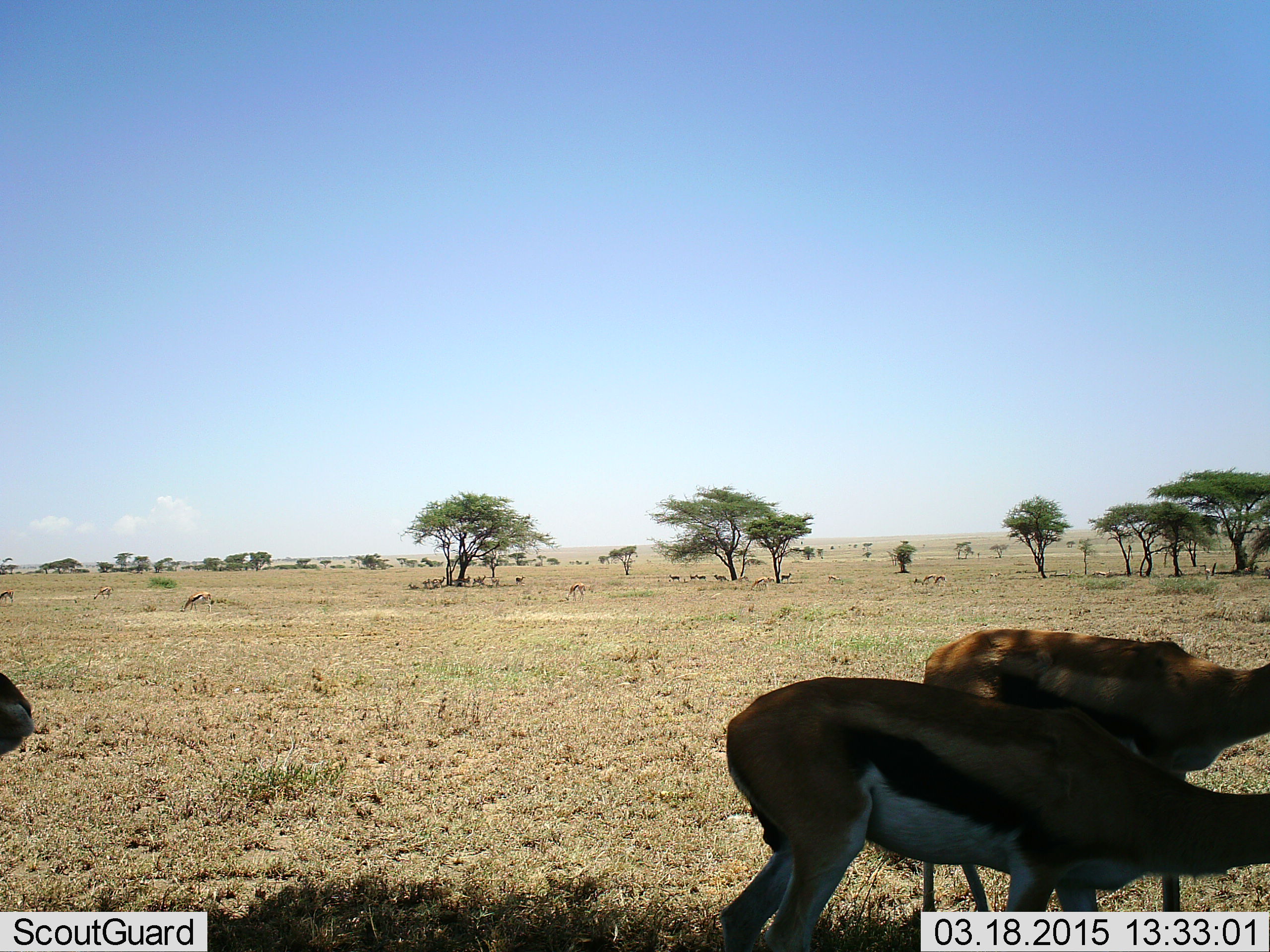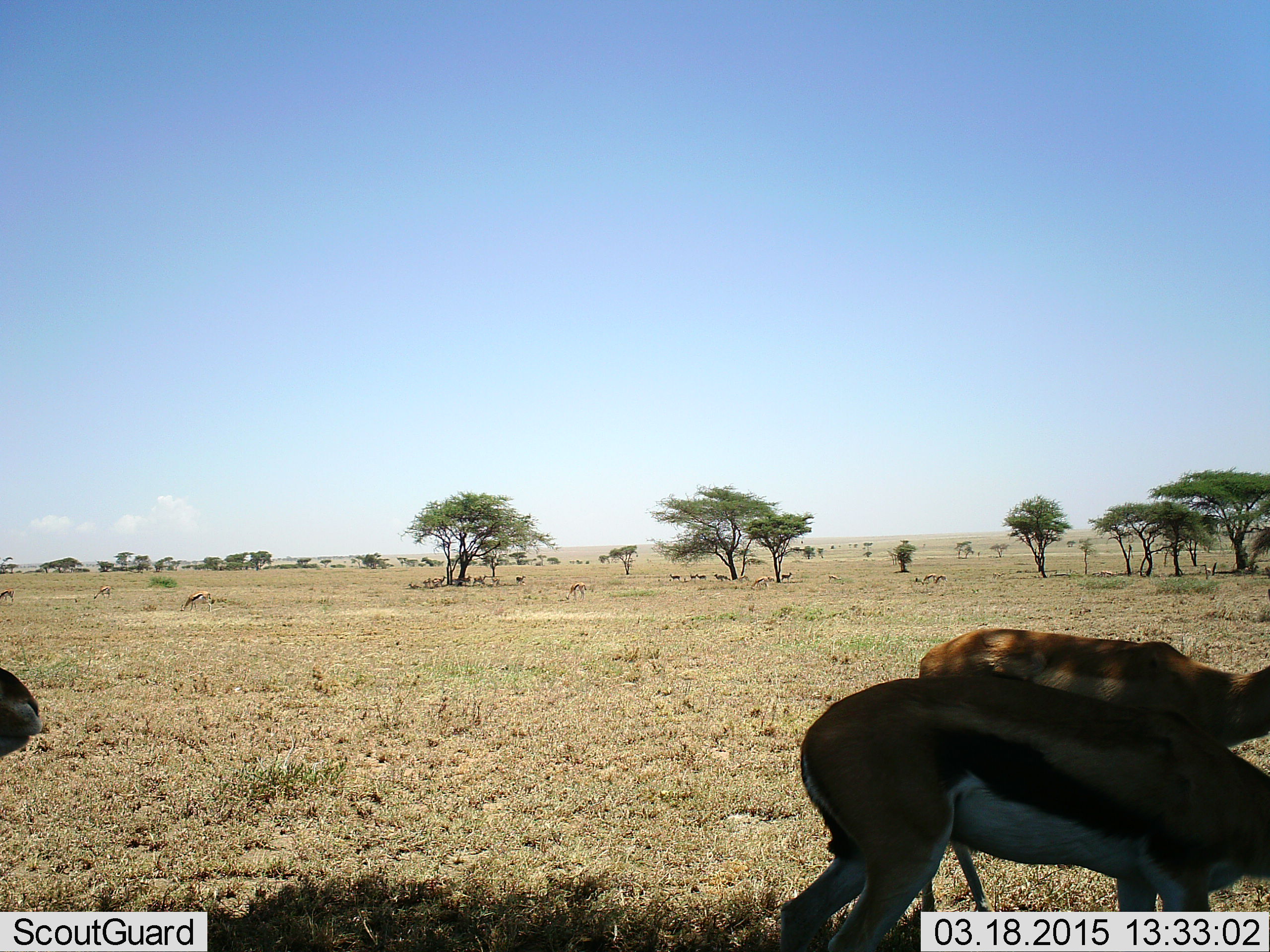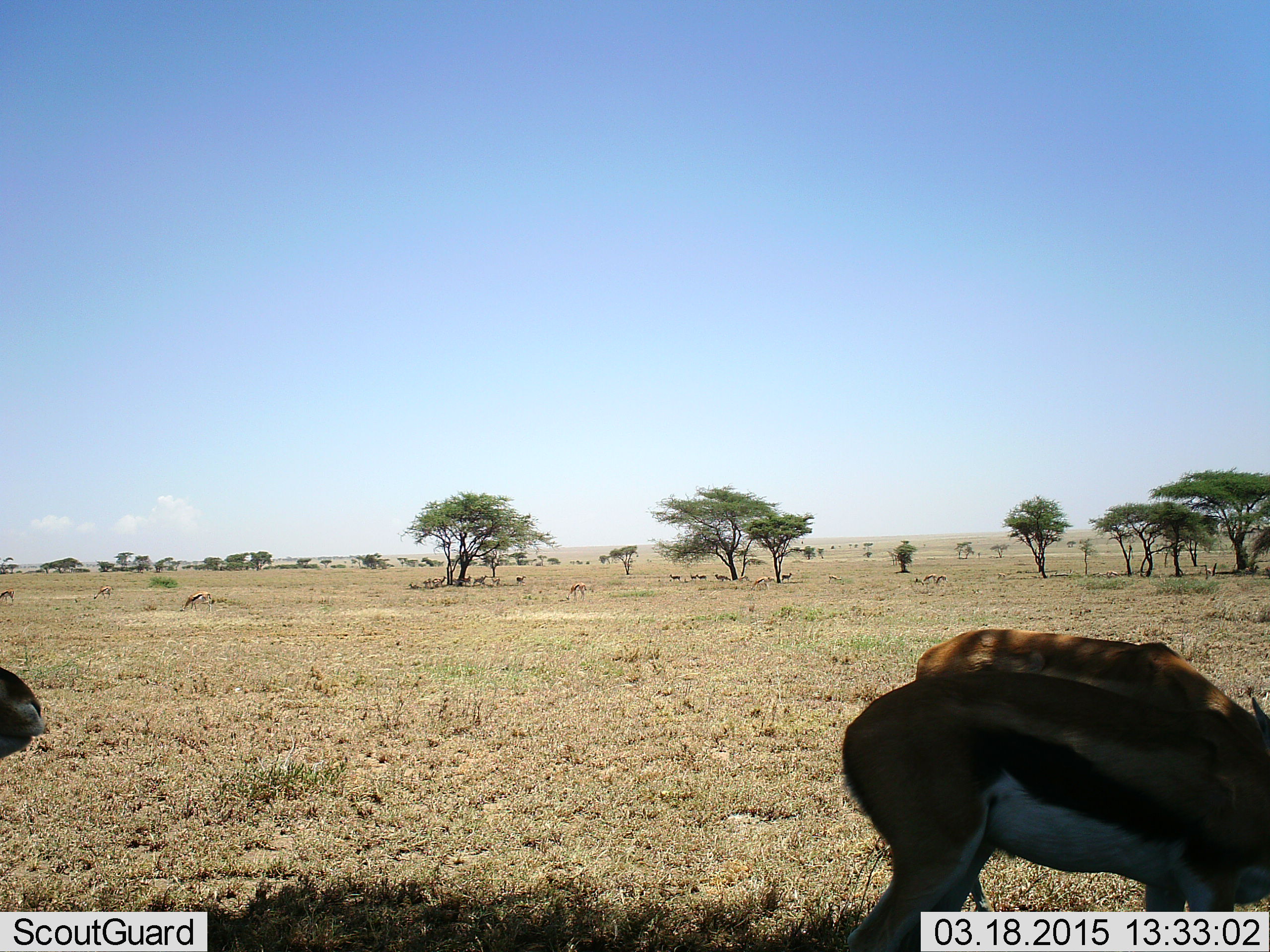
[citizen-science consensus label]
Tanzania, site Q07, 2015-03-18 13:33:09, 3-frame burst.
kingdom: Animalia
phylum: Chordata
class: Mammalia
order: Artiodactyla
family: Bovidae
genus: Eudorcas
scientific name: Eudorcas thomsonii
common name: thomson's gazelle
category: gazellethomsons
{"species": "gazellethomsons (thomson's gazelle) (Eudorcas thomsonii)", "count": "3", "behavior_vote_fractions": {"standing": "80%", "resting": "10%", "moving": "20%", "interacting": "0%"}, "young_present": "0%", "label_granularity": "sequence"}